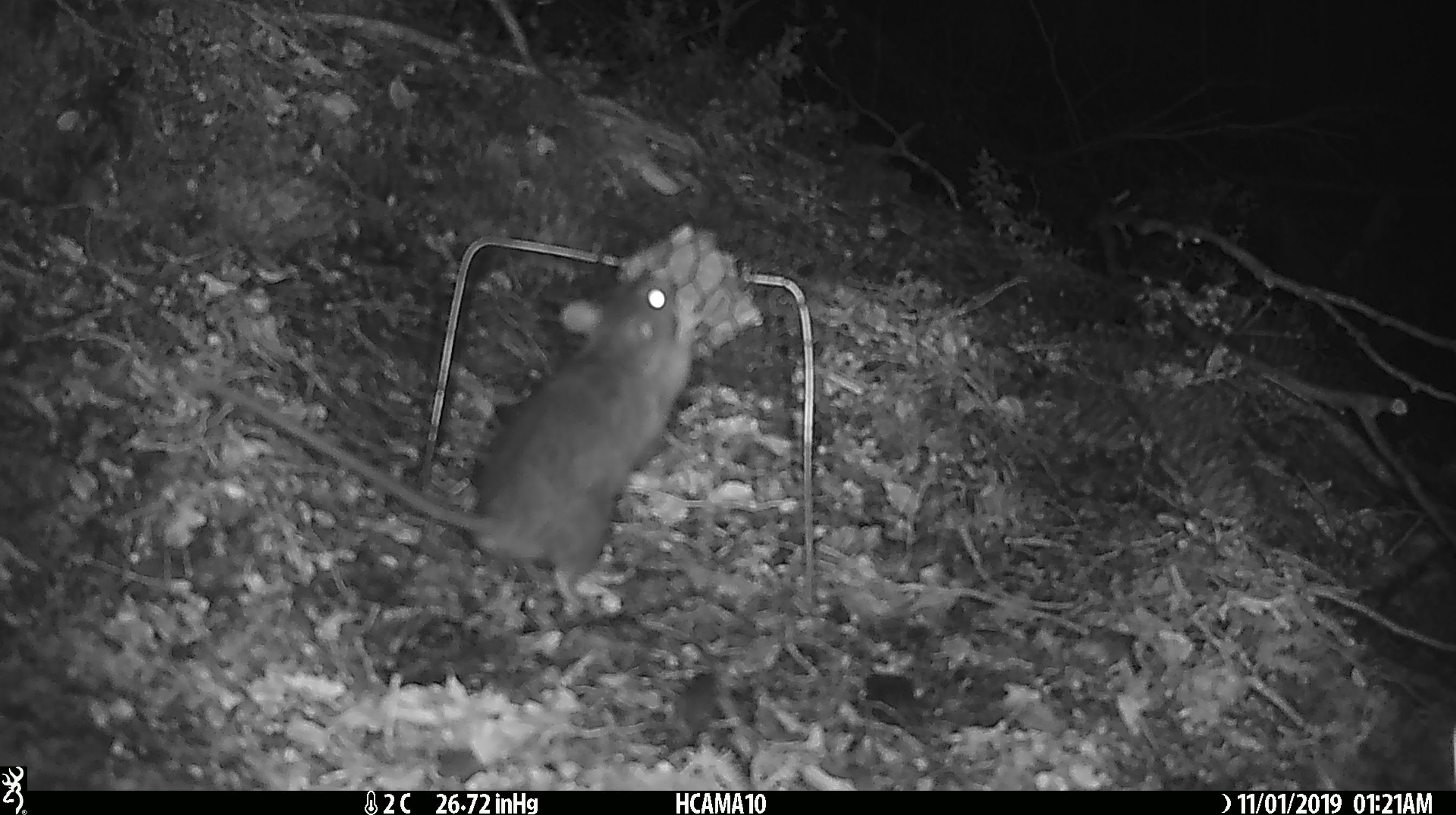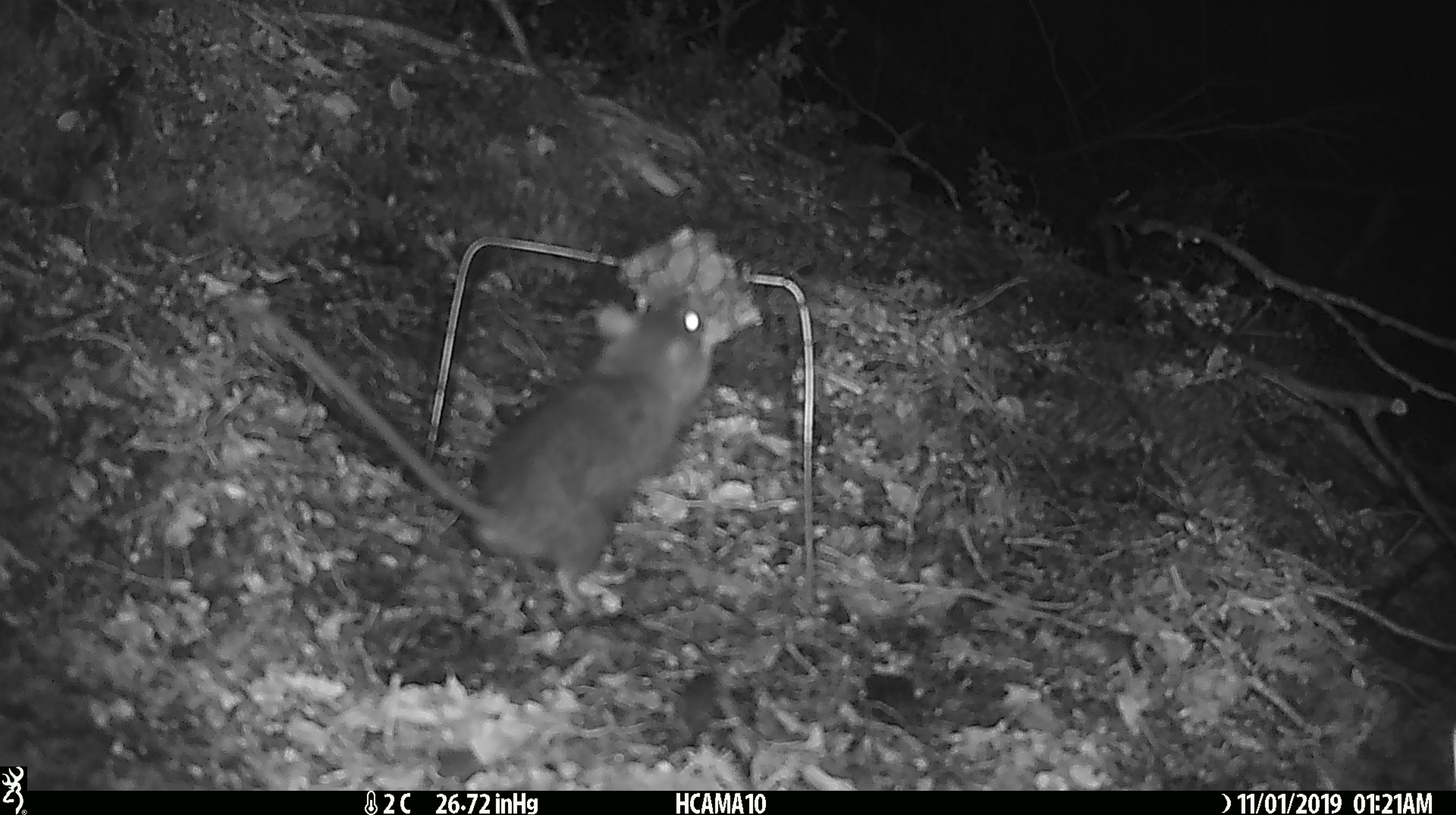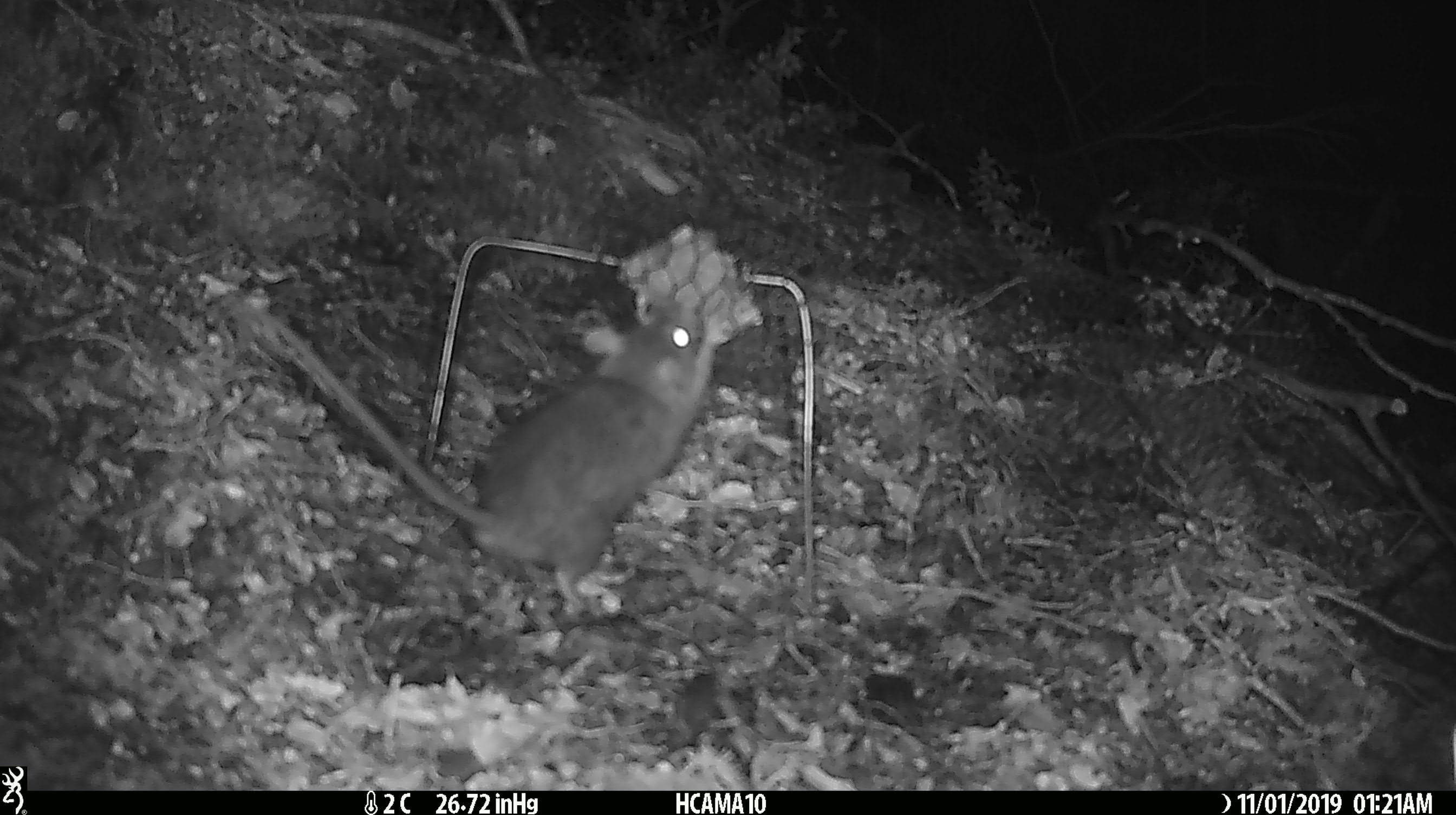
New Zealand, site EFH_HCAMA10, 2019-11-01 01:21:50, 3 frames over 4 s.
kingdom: Animalia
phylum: Chordata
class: Mammalia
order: Rodentia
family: Muridae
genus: Rattus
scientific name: Rattus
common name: rat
Rat (Rattus).